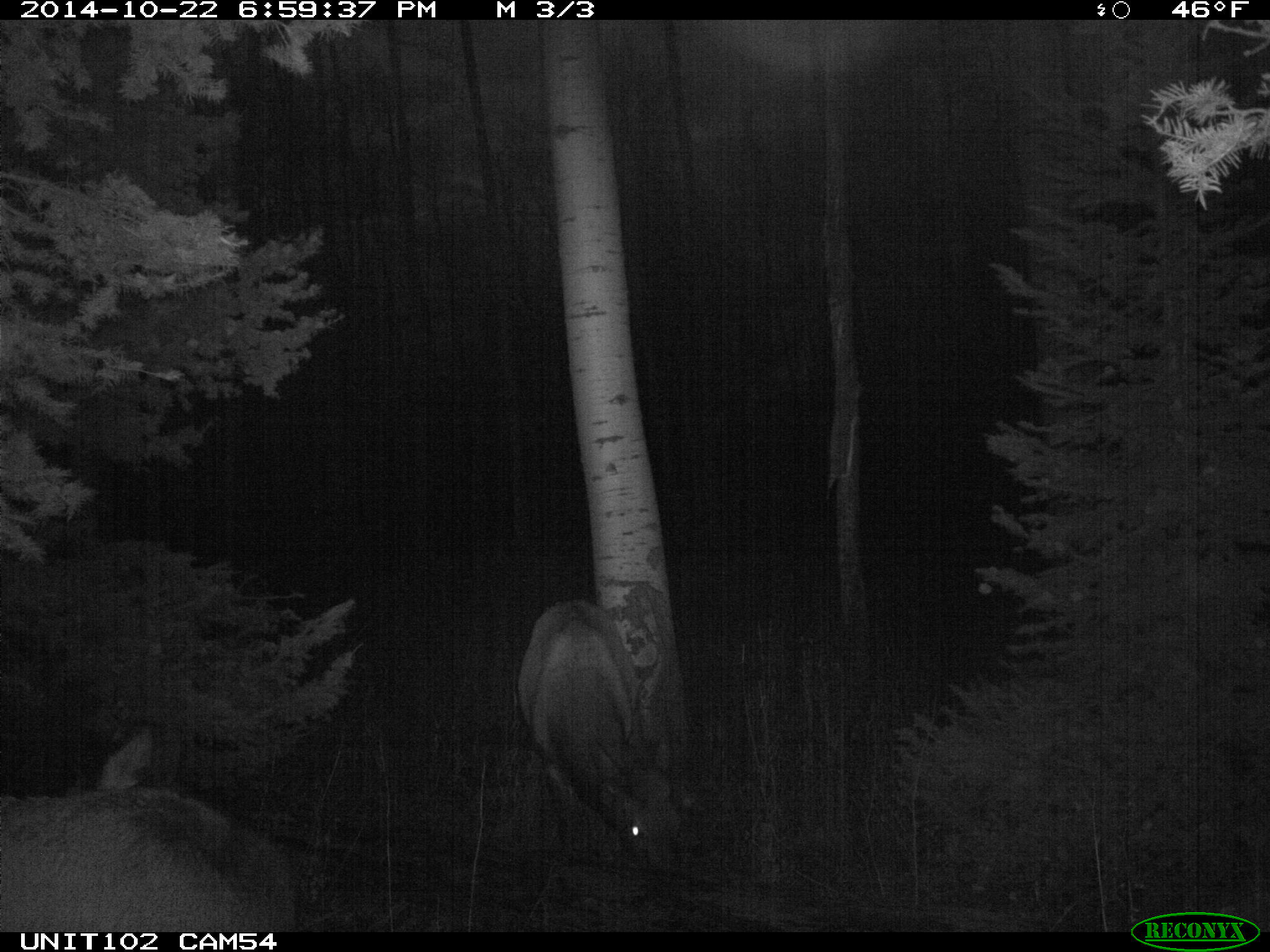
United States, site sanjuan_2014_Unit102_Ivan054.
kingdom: Animalia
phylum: Chordata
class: Mammalia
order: Artiodactyla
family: Cervidae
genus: Cervus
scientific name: Cervus elaphus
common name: red deer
Cervus elaphus (red deer).